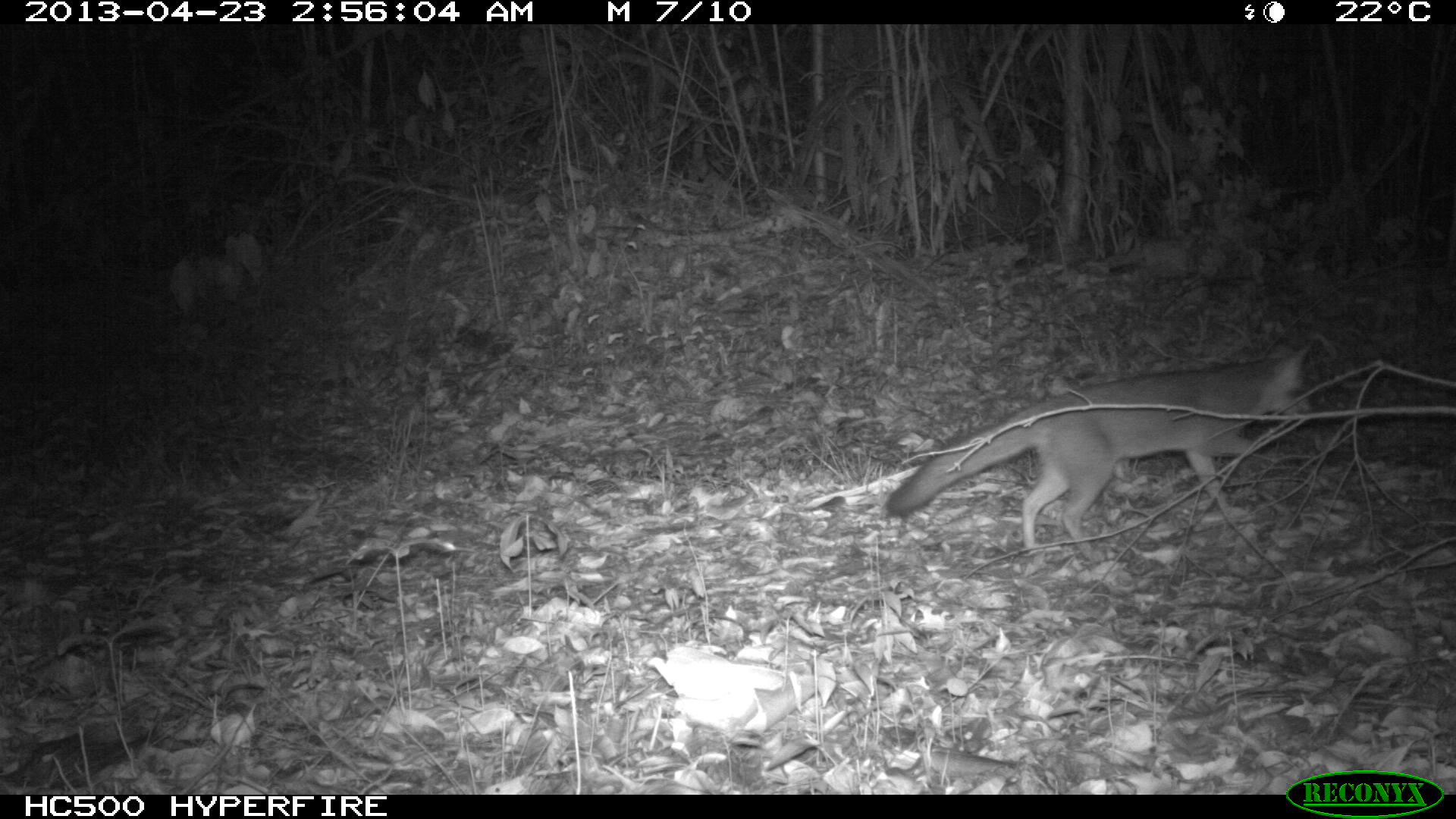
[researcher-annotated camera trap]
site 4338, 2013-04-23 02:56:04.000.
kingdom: Animalia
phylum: Chordata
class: Mammalia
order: Carnivora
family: Canidae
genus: Urocyon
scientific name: Urocyon cinereoargenteus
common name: gray fox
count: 1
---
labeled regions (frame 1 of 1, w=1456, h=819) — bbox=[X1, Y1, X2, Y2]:
urocyon cinereoargenteus: bbox=[884, 329, 1324, 558]